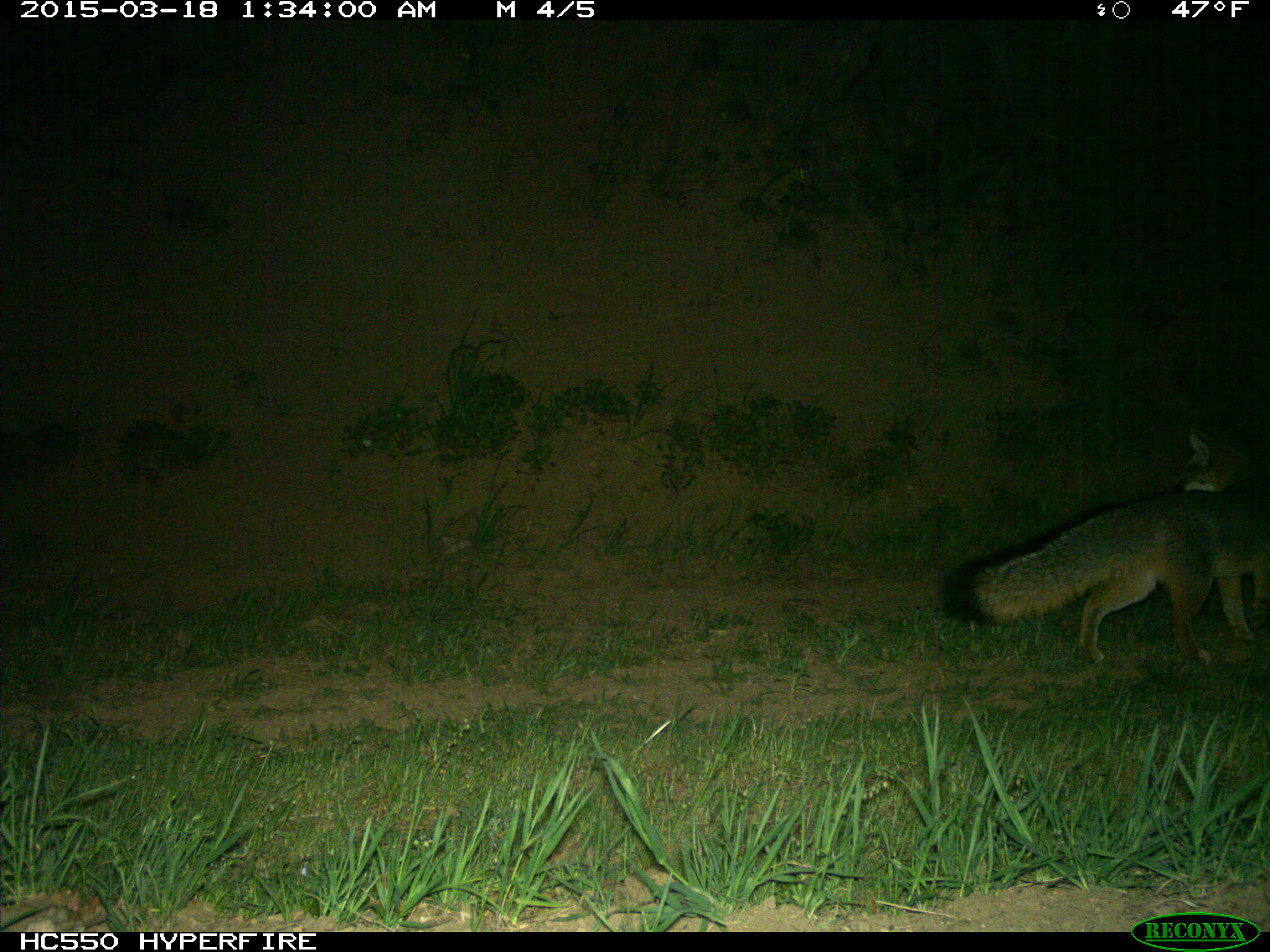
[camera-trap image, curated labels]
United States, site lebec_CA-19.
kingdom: Animalia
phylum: Chordata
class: Mammalia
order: Carnivora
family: Canidae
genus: Urocyon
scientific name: Urocyon cinereoargenteus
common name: gray fox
Urocyon cinereoargenteus (gray fox).